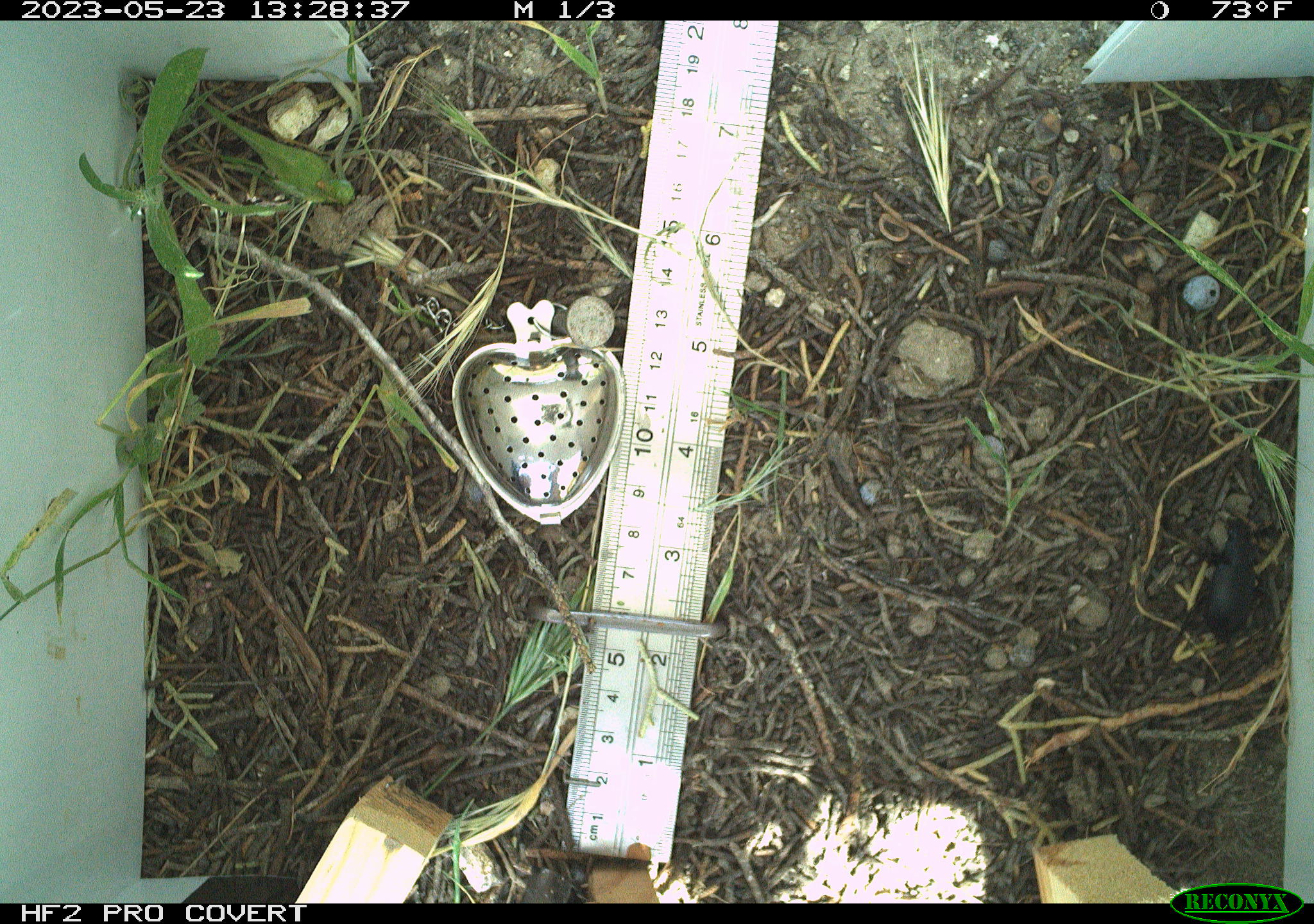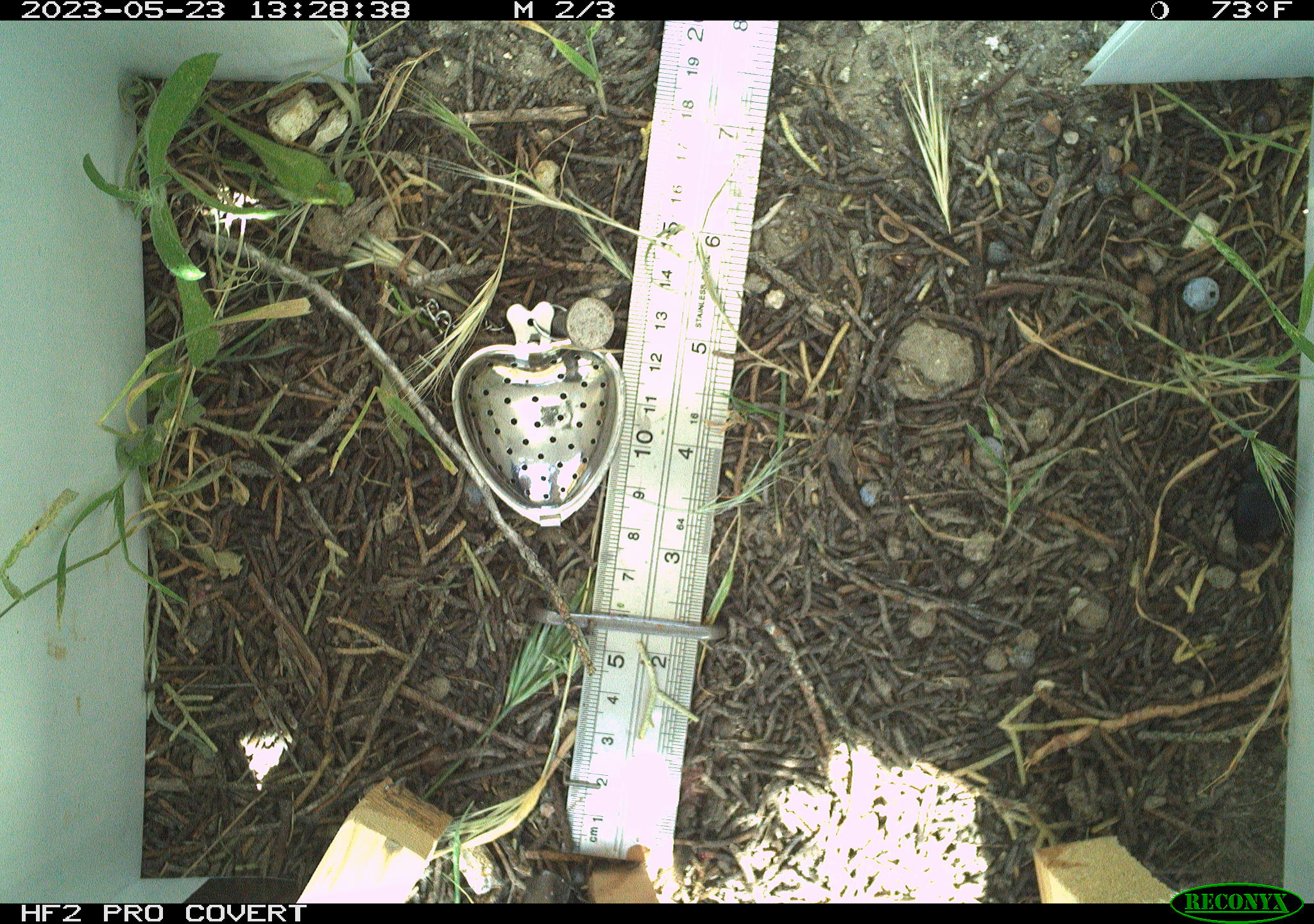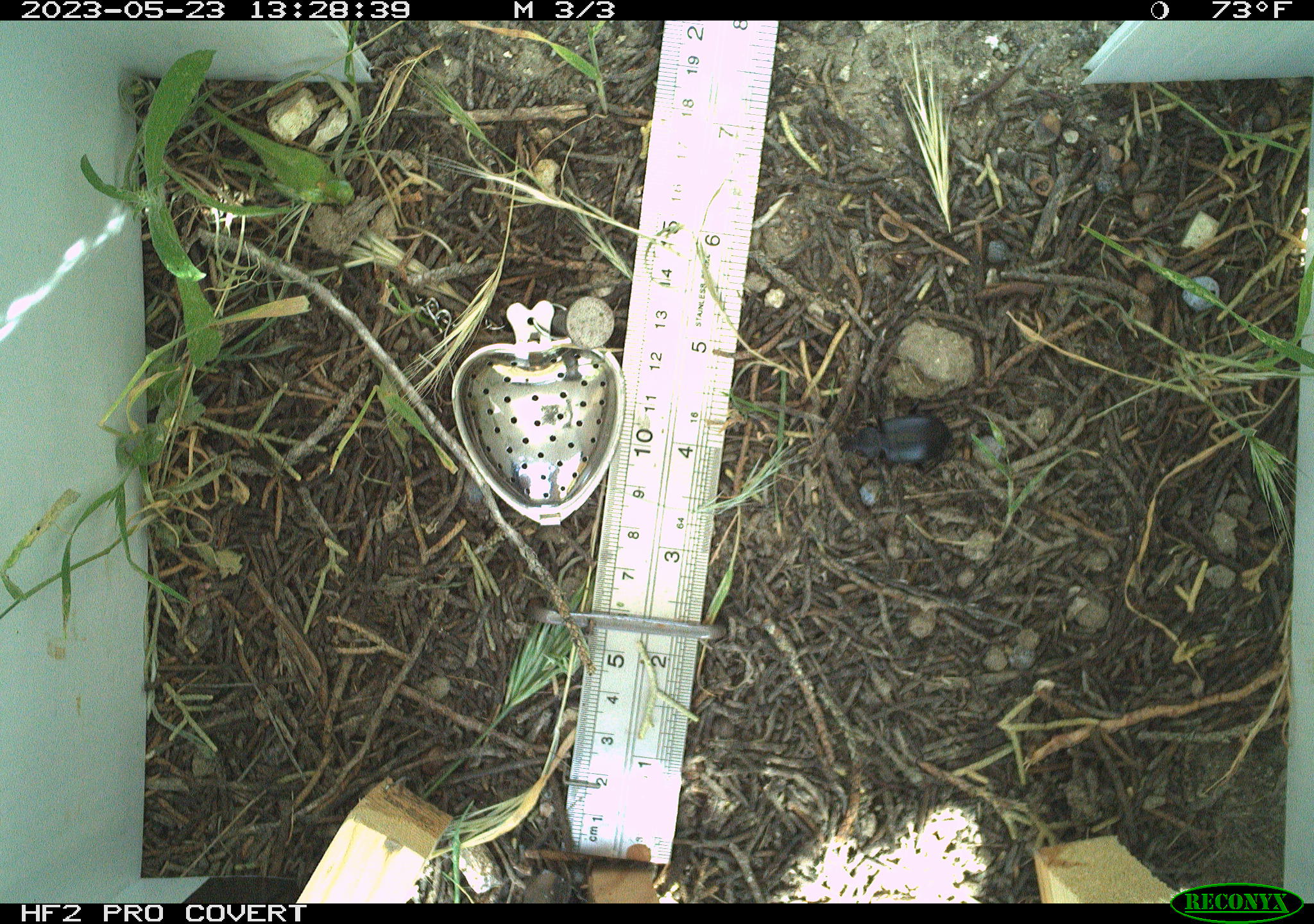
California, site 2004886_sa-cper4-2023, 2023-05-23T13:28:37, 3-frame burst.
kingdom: Animalia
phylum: Arthropoda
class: Insecta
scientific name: Insecta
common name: insect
Insect (Insecta).